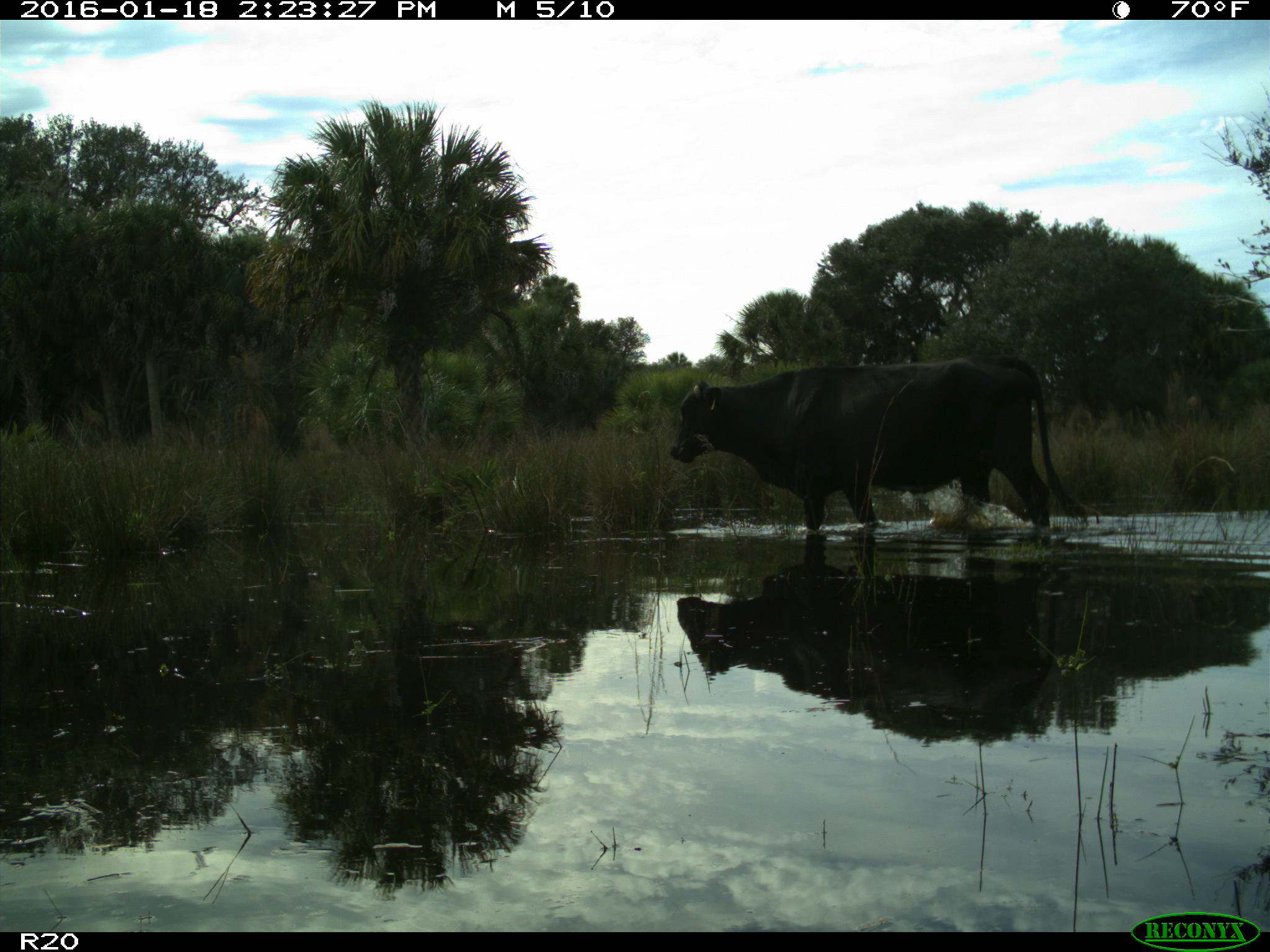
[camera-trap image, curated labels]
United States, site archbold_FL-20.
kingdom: Animalia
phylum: Chordata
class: Mammalia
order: Artiodactyla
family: Bovidae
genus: Bos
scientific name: Bos taurus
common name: domestic cow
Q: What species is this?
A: Bos taurus (domestic cow).